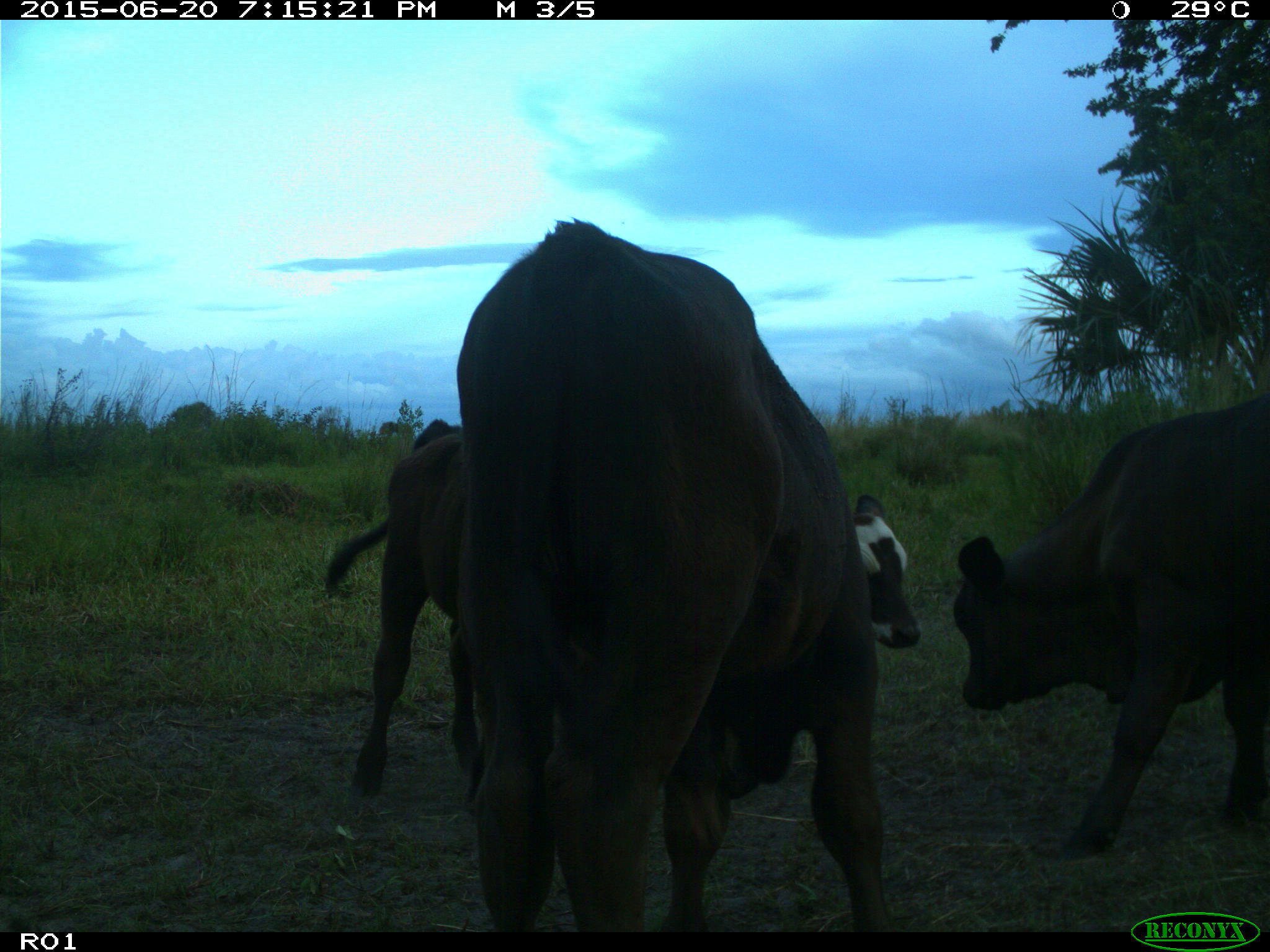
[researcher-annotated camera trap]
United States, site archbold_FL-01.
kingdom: Animalia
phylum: Chordata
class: Mammalia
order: Artiodactyla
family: Bovidae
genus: Bos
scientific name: Bos taurus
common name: domestic cow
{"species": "Bos taurus (domestic cow)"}